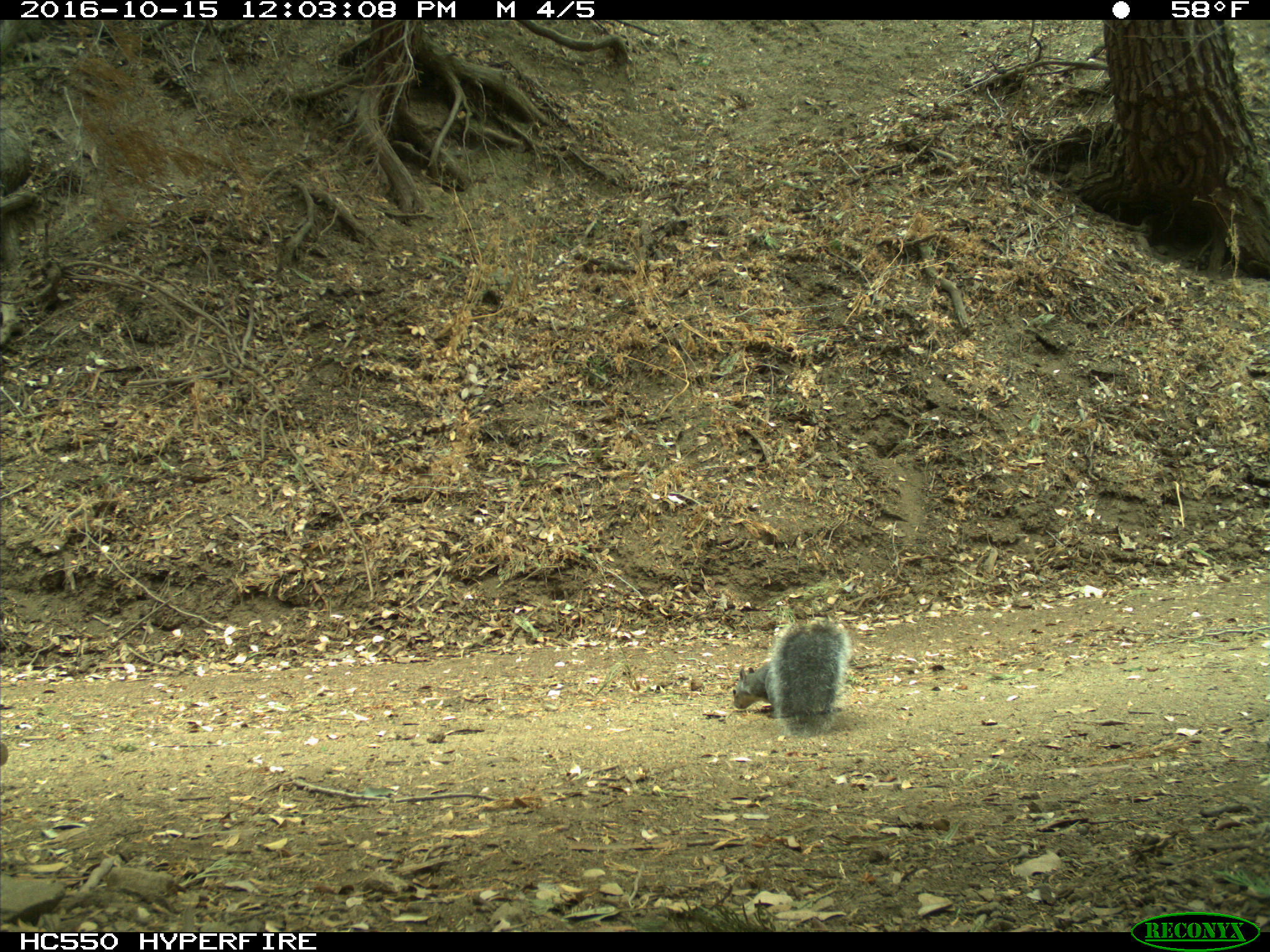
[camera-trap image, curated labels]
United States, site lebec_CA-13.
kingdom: Animalia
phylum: Chordata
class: Mammalia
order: Rodentia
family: Sciuridae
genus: Sciurus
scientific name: Sciurus carolinensis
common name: eastern gray squirrel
Sciurus carolinensis (eastern gray squirrel).